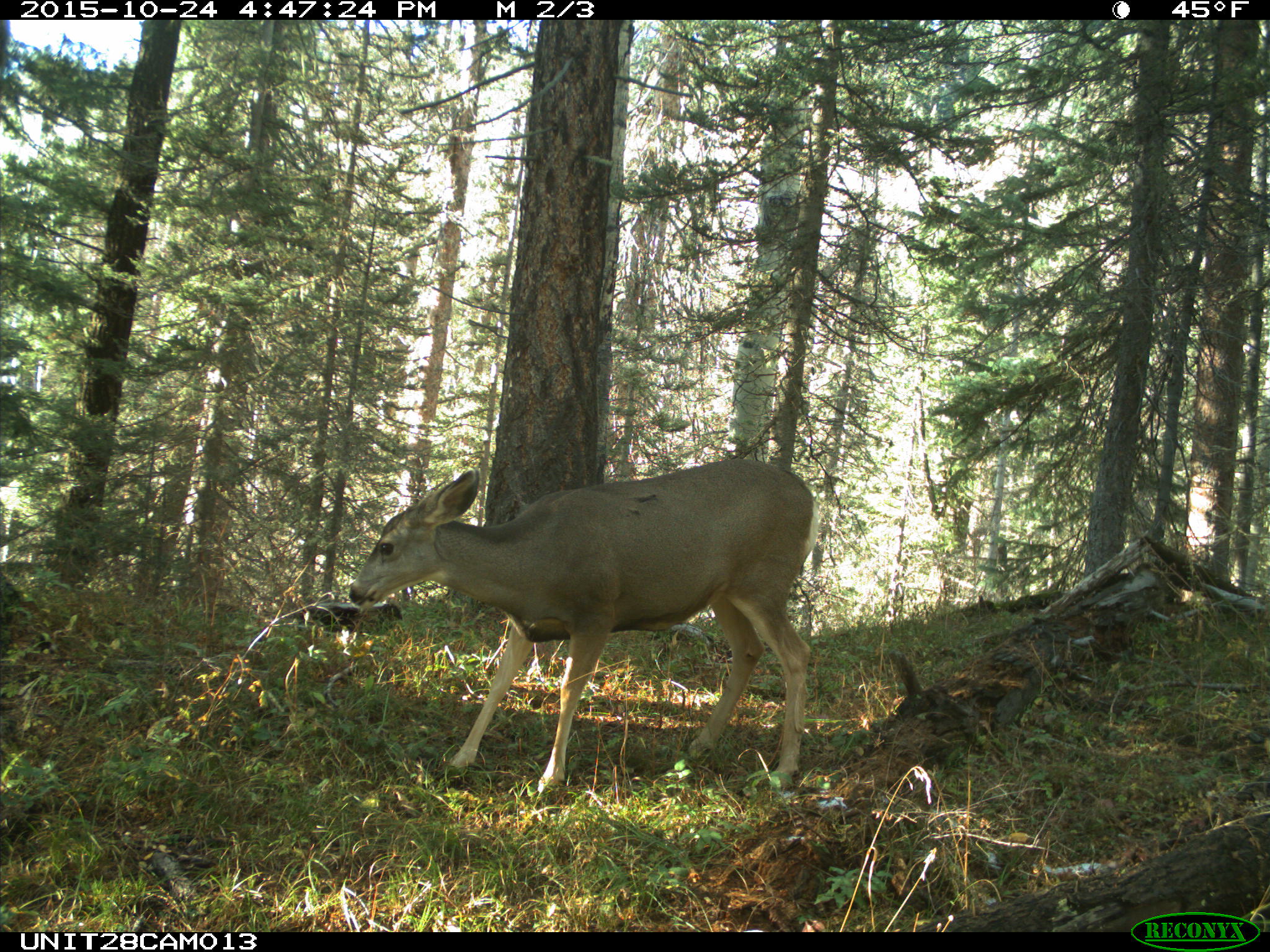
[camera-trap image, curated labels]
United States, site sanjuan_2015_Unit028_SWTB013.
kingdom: Animalia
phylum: Chordata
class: Mammalia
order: Artiodactyla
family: Cervidae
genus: Odocoileus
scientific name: Odocoileus hemionus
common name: mule deer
Odocoileus hemionus (mule deer).